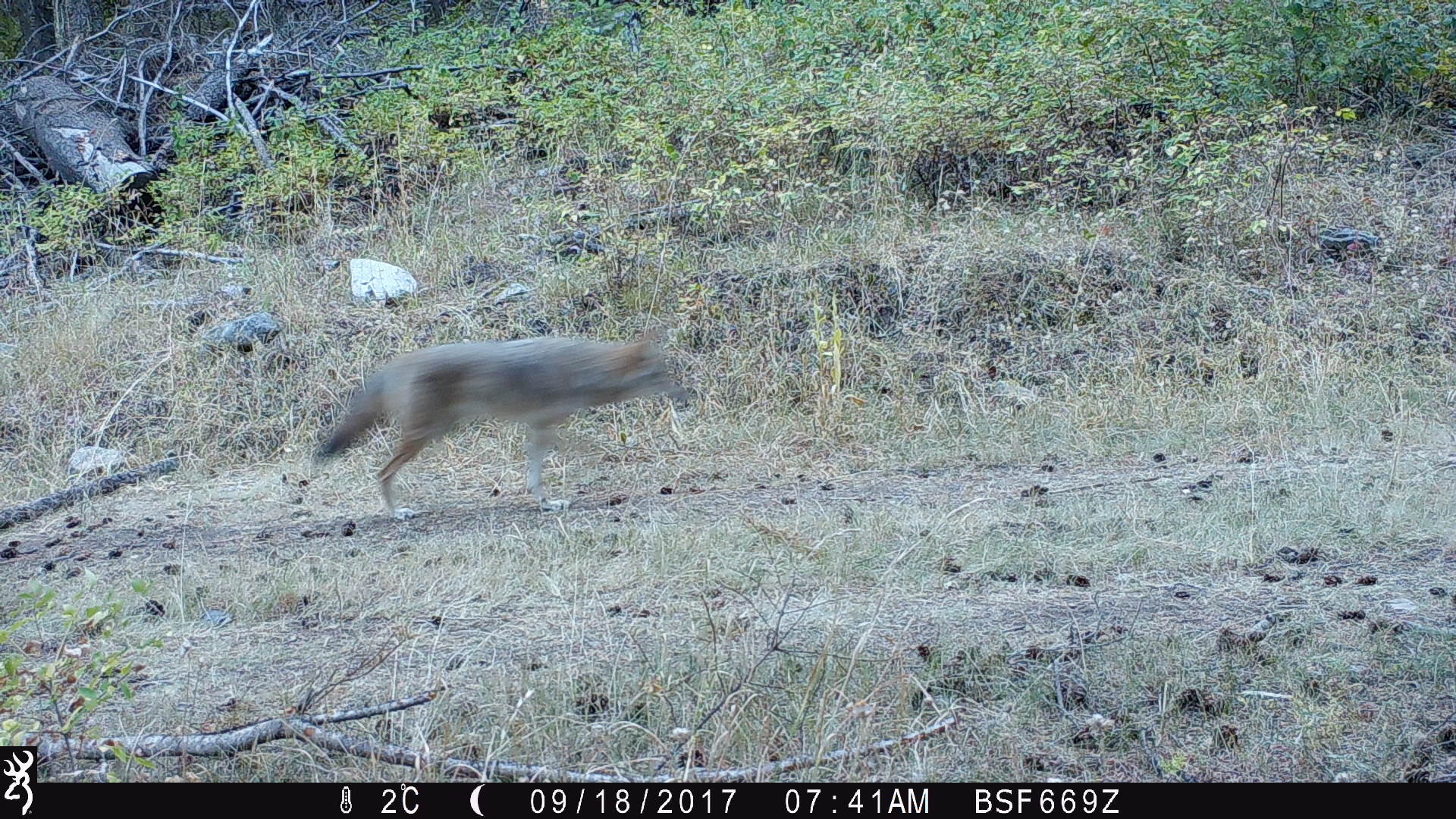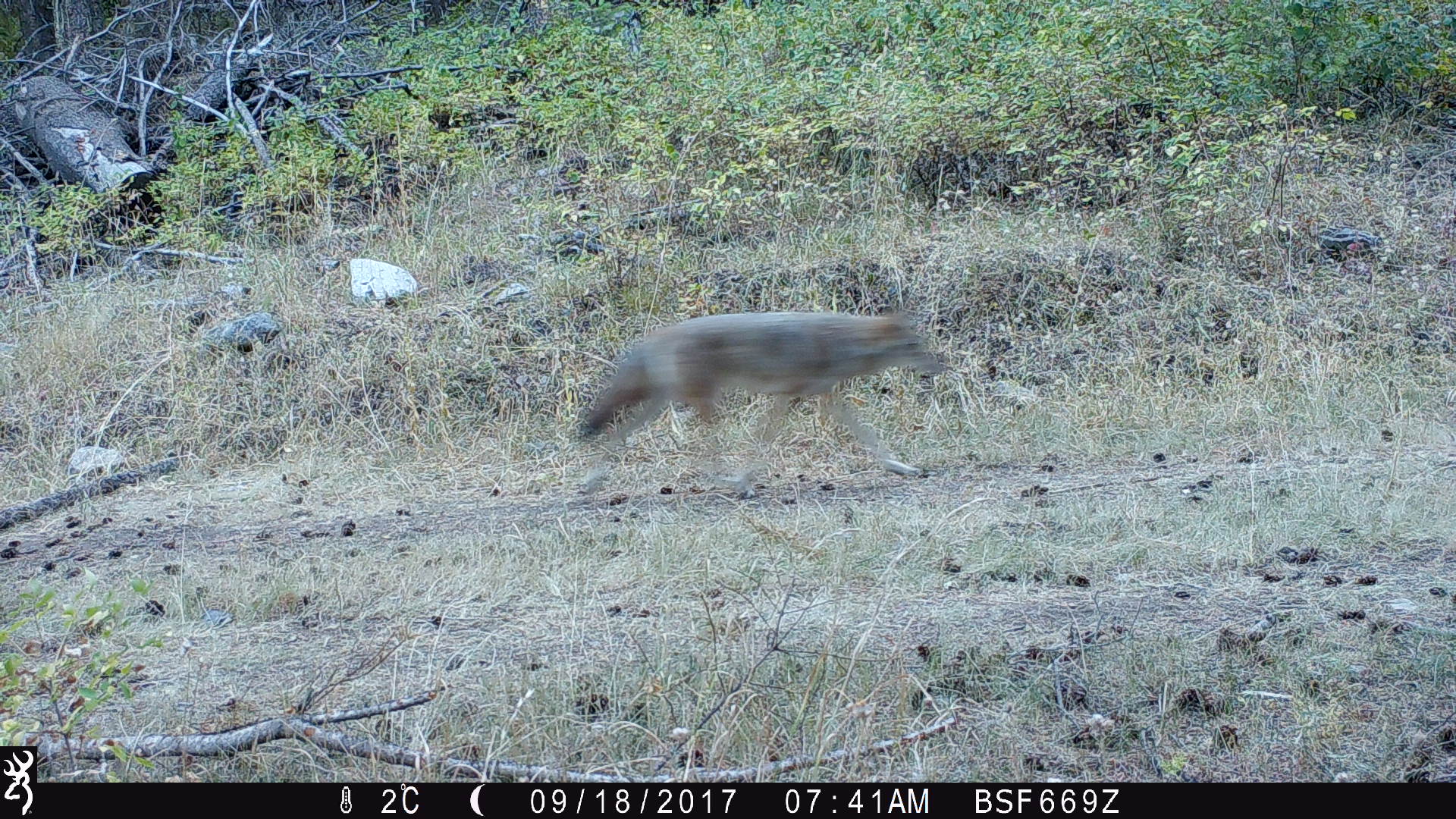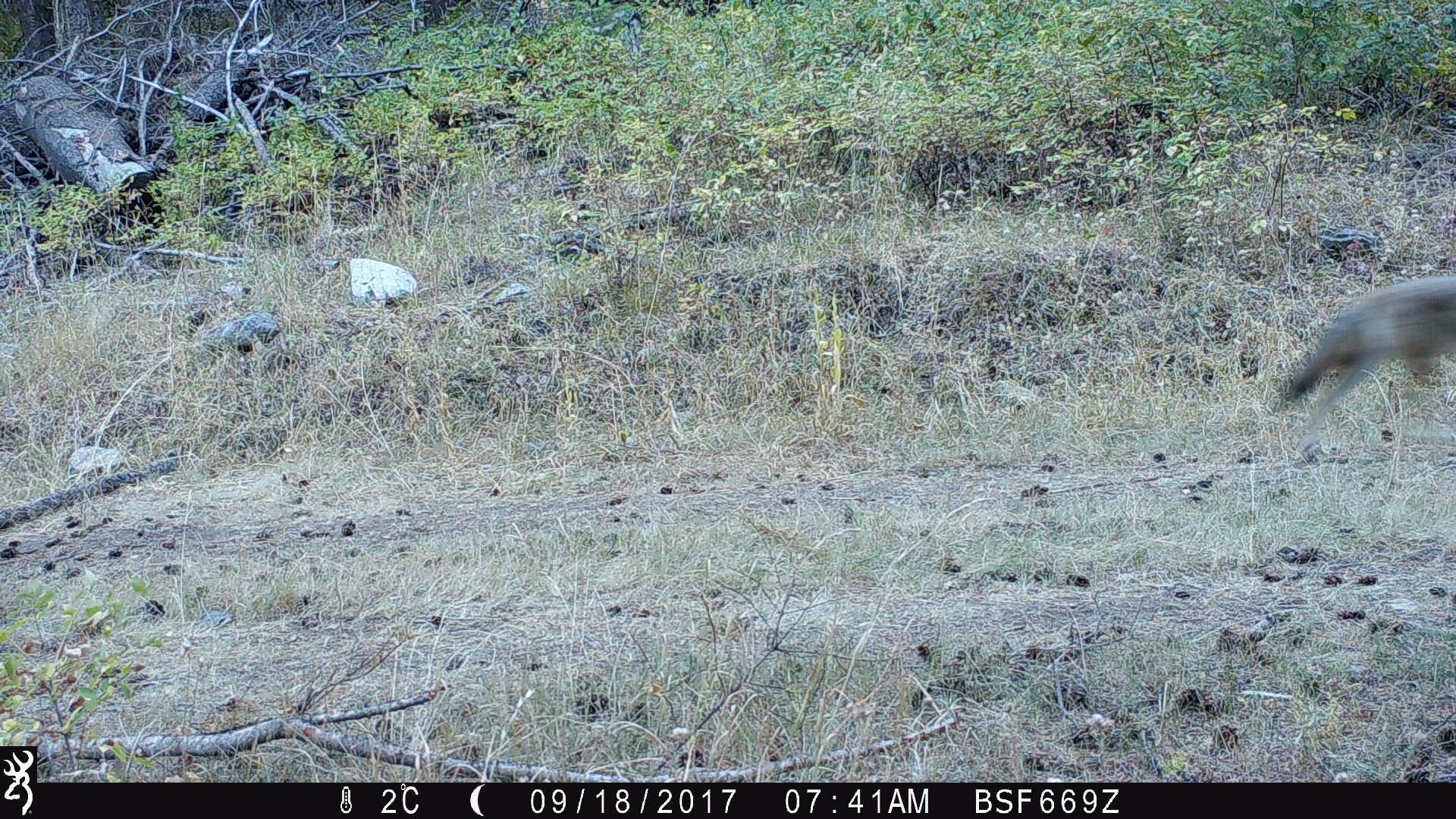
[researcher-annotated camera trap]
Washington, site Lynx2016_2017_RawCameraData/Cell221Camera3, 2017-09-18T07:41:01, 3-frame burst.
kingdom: Animalia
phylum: Chordata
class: Mammalia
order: Carnivora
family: Canidae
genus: Canis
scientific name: Canis latrans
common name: coyote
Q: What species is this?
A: Canis latrans (coyote).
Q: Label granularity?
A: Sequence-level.